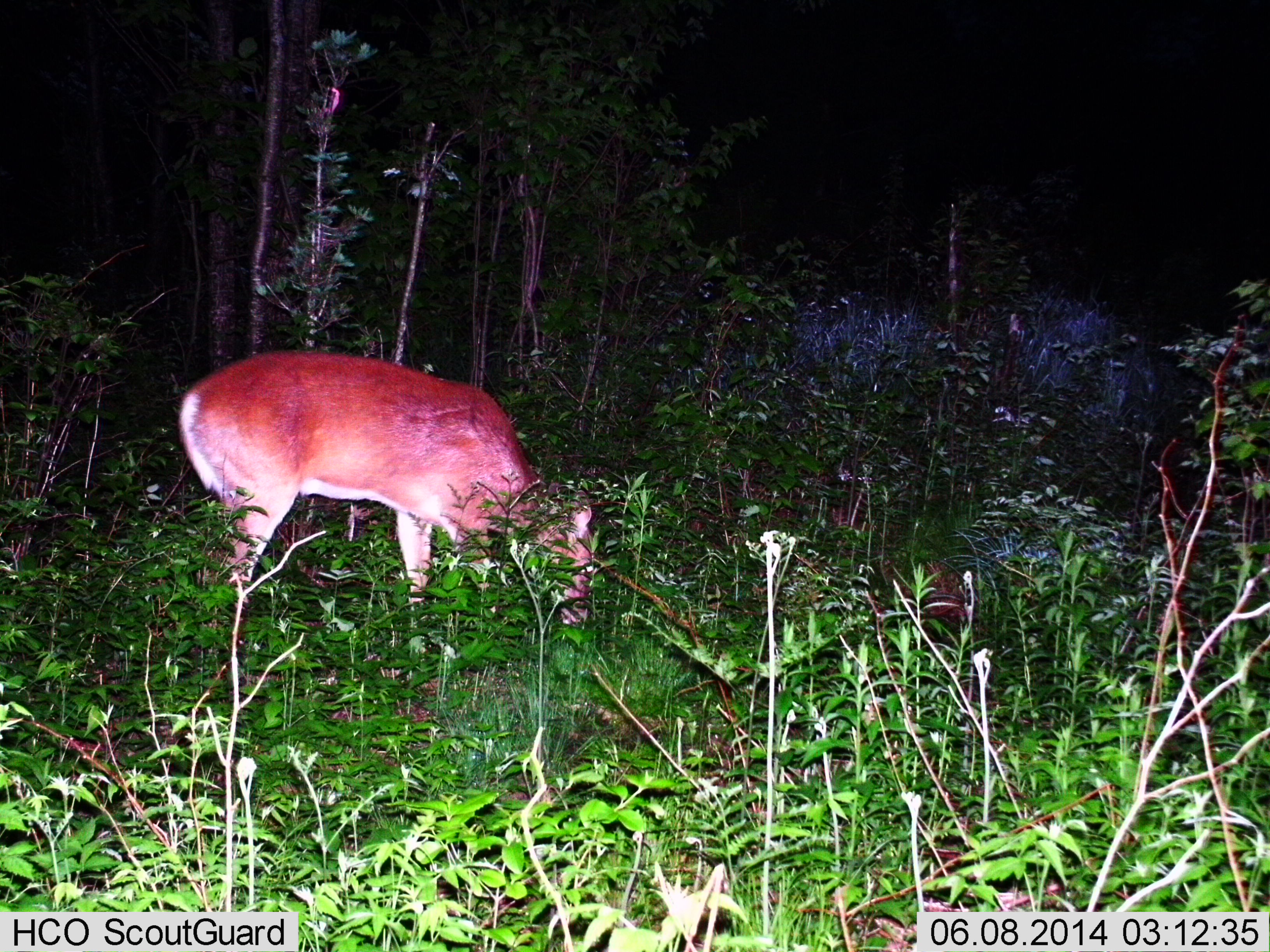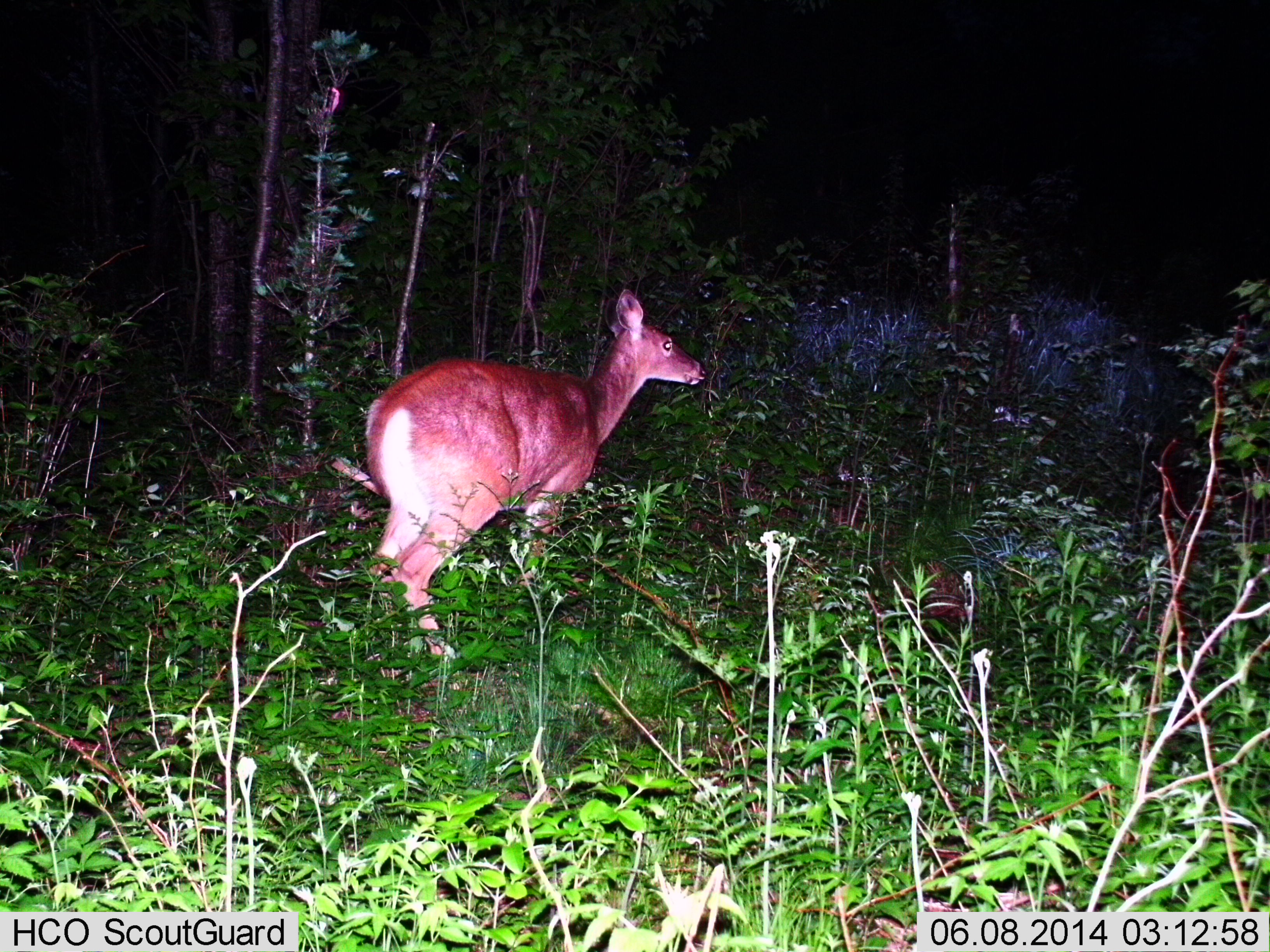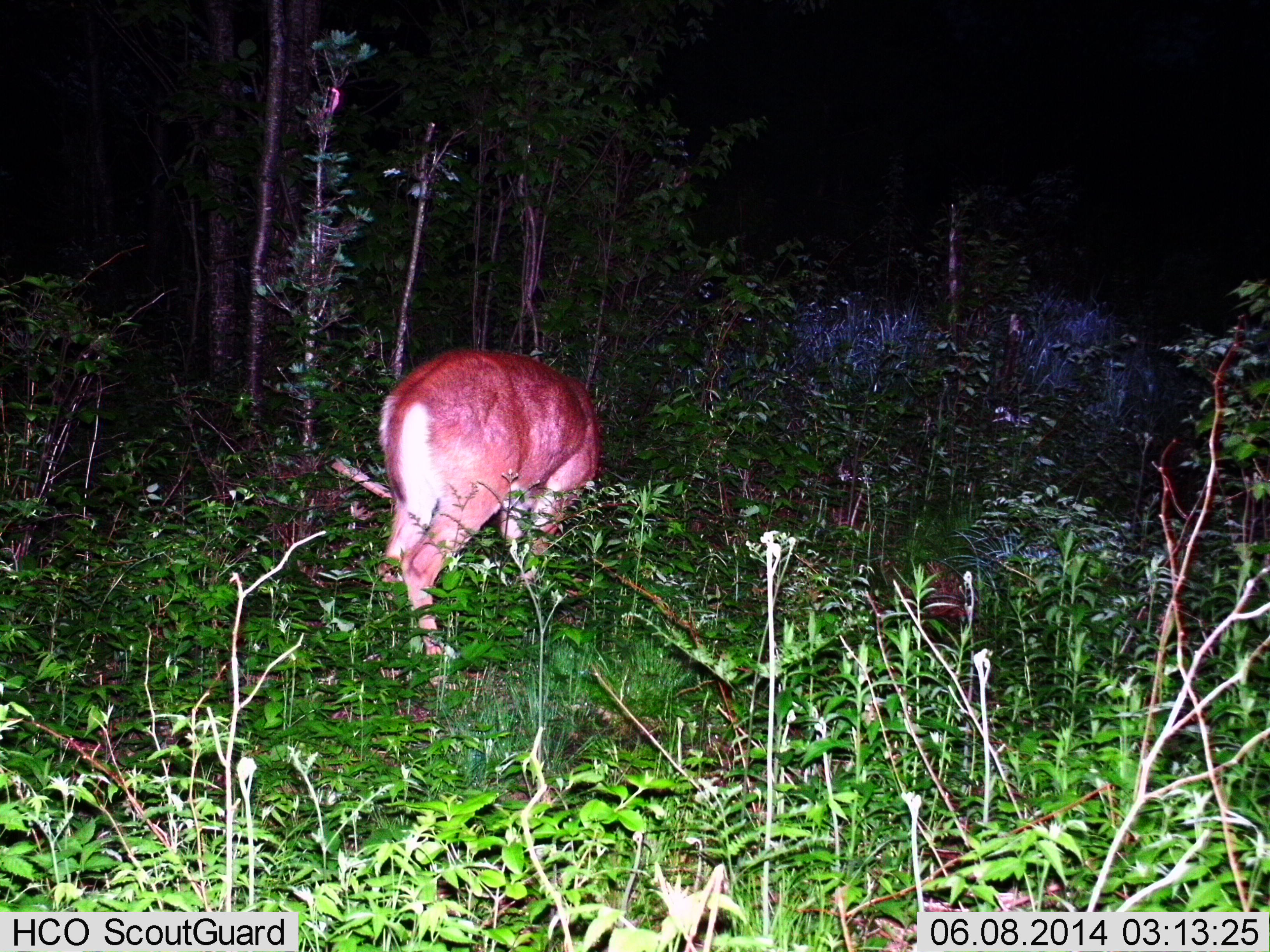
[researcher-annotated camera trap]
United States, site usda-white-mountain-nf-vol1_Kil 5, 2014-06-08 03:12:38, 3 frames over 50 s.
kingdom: Animalia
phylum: Chordata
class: Mammalia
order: Artiodactyla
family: Cervidae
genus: Odocoileus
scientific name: Odocoileus virginianus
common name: white-tailed deer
White-tailed deer (Odocoileus virginianus).